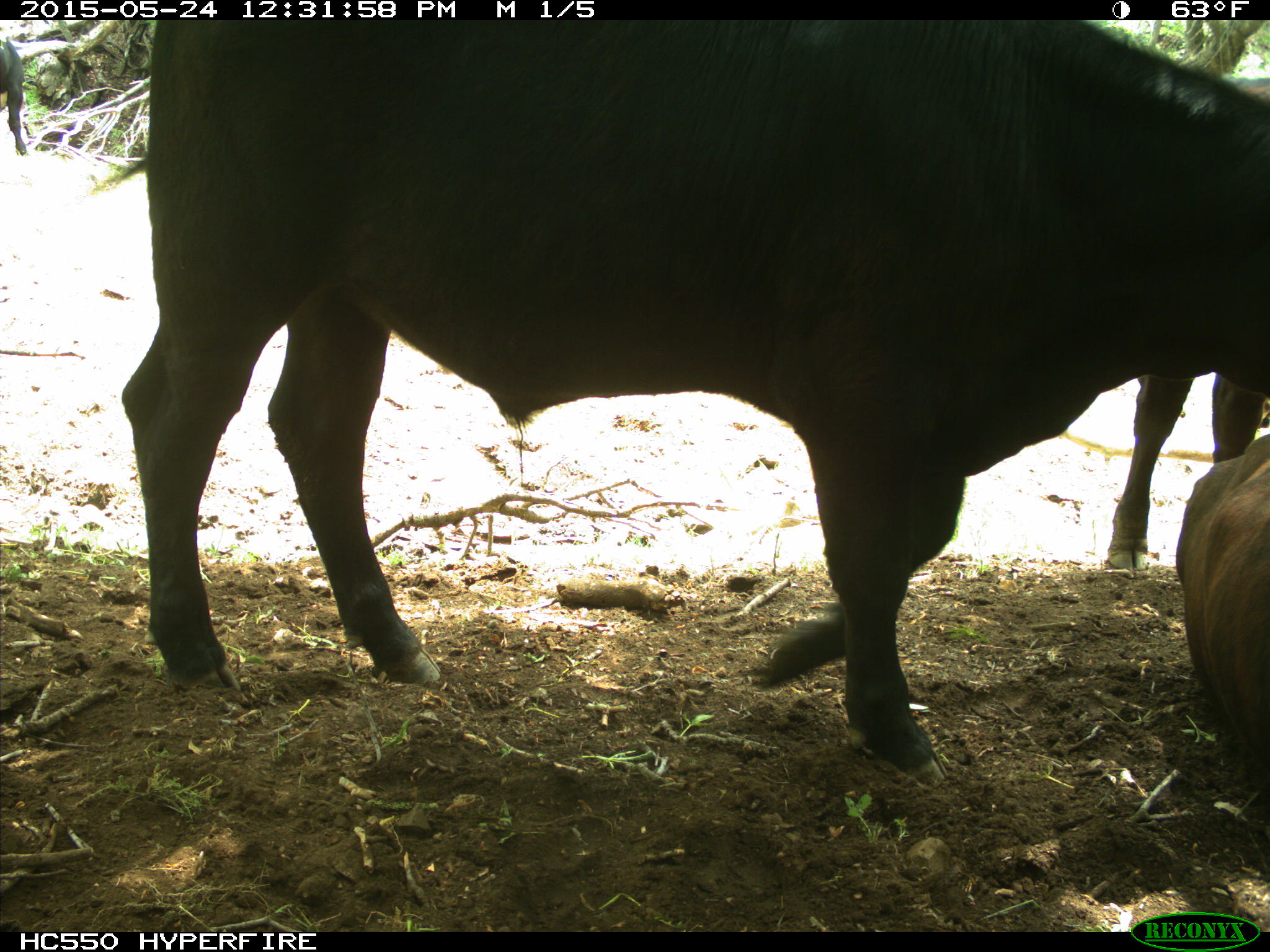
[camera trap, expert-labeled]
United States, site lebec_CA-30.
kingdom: Animalia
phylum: Chordata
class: Mammalia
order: Artiodactyla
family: Bovidae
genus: Bos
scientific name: Bos taurus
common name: domestic cow